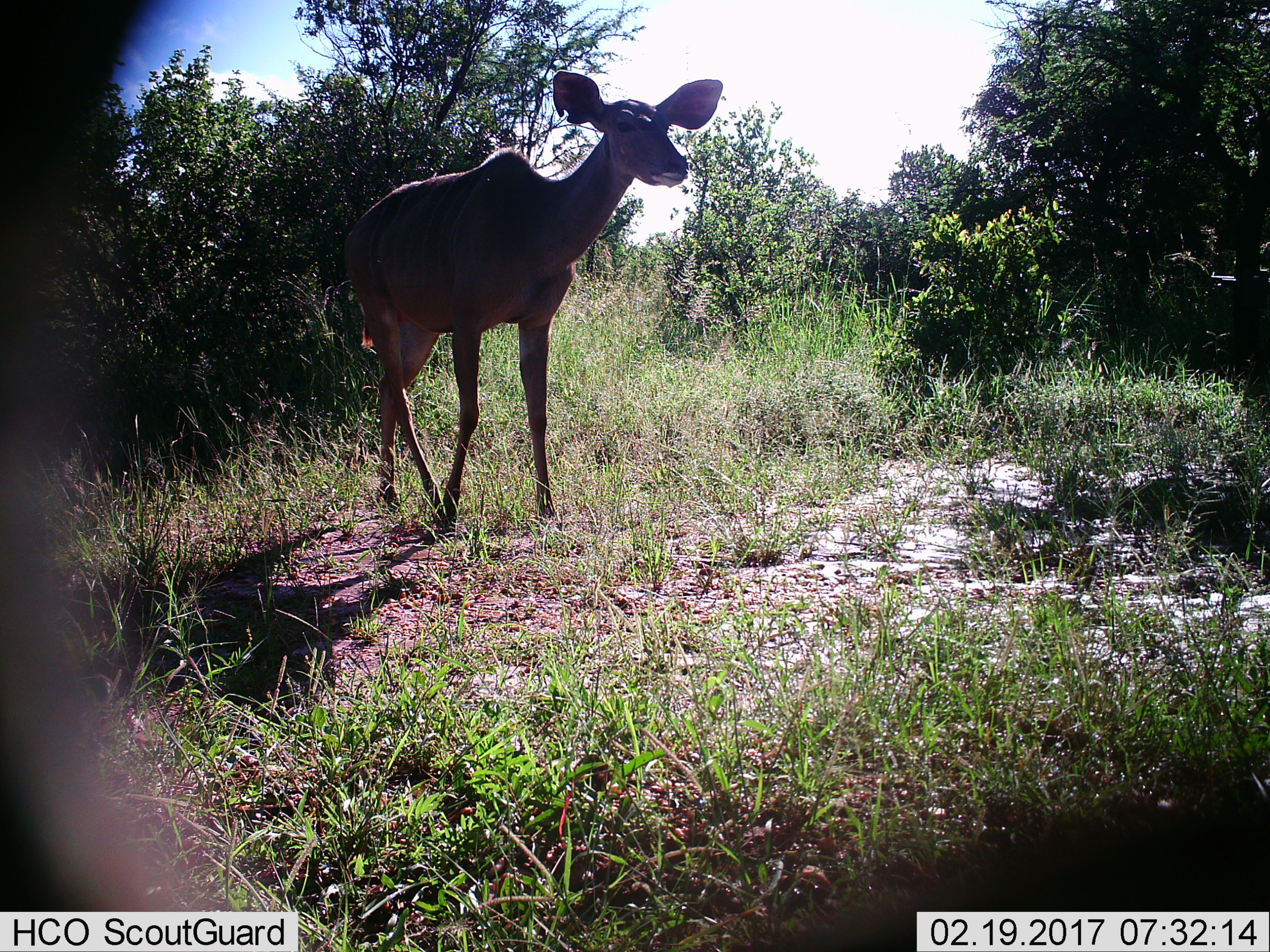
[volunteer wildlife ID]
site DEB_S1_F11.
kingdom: Animalia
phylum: Chordata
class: Mammalia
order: Artiodactyla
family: Bovidae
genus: Tragelaphus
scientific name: Tragelaphus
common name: kudu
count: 1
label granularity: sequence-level